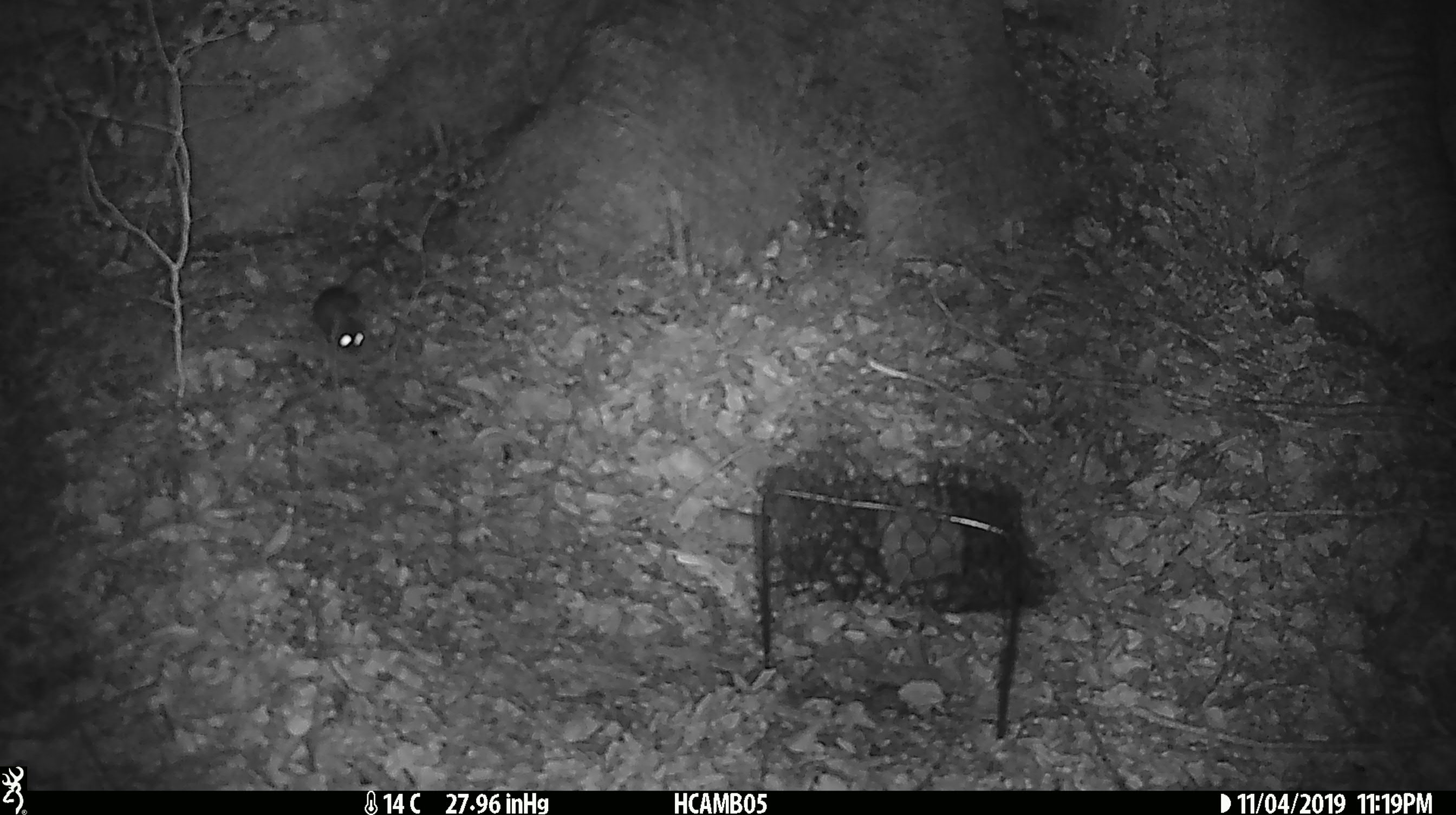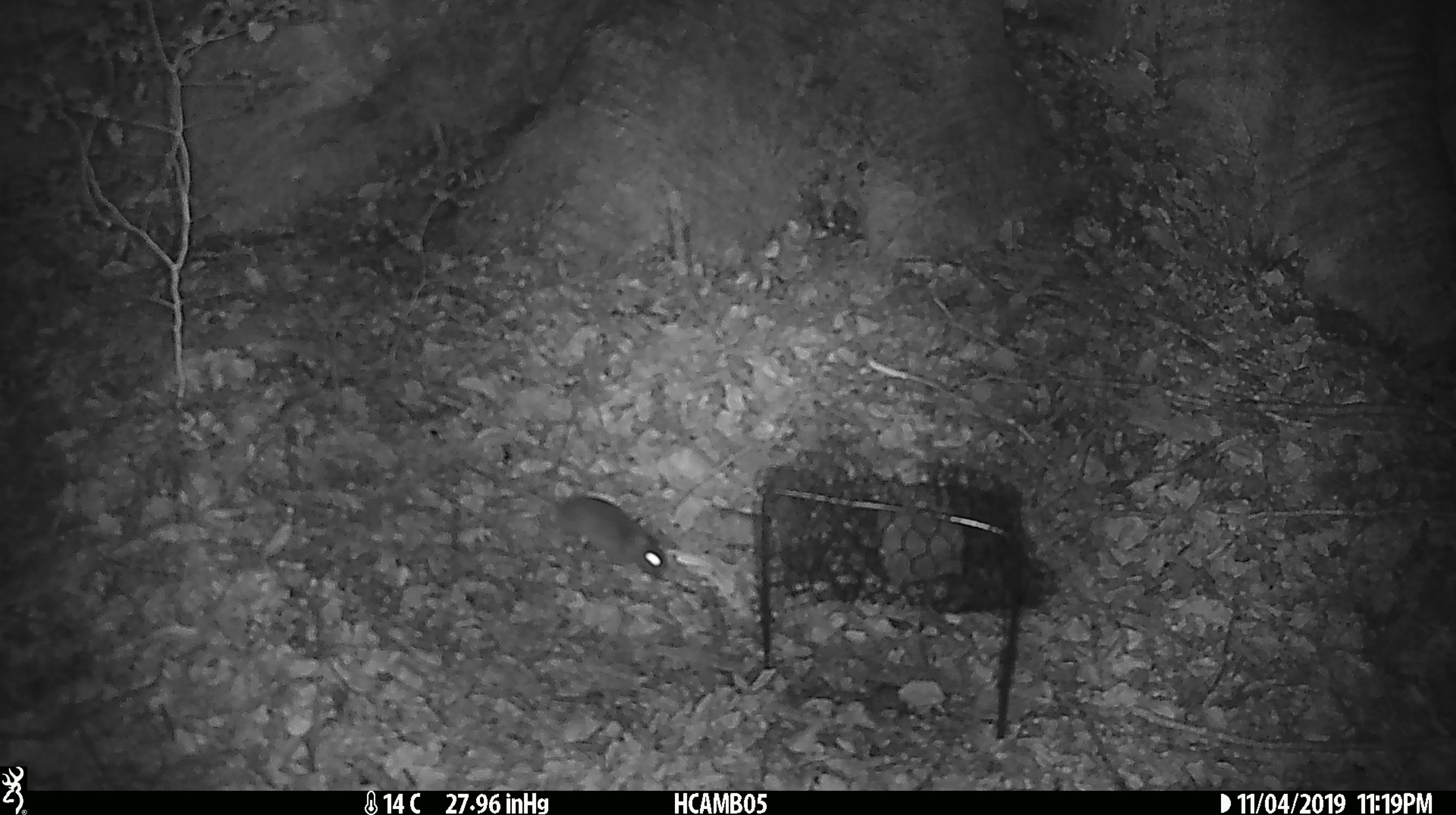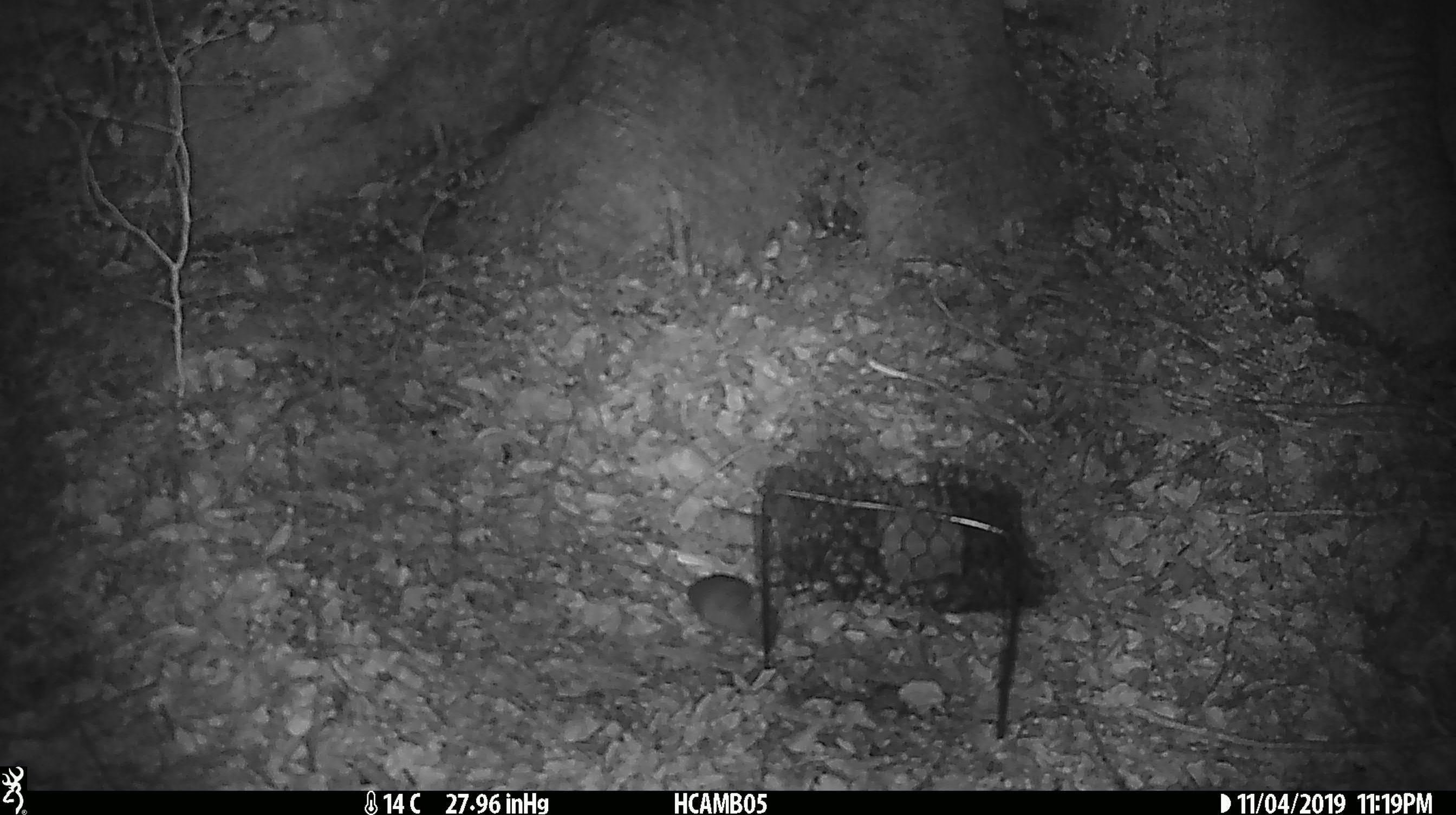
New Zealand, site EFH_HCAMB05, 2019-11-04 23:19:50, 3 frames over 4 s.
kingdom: Animalia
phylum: Chordata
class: Mammalia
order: Rodentia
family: Muridae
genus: Mus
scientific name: Mus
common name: mouse